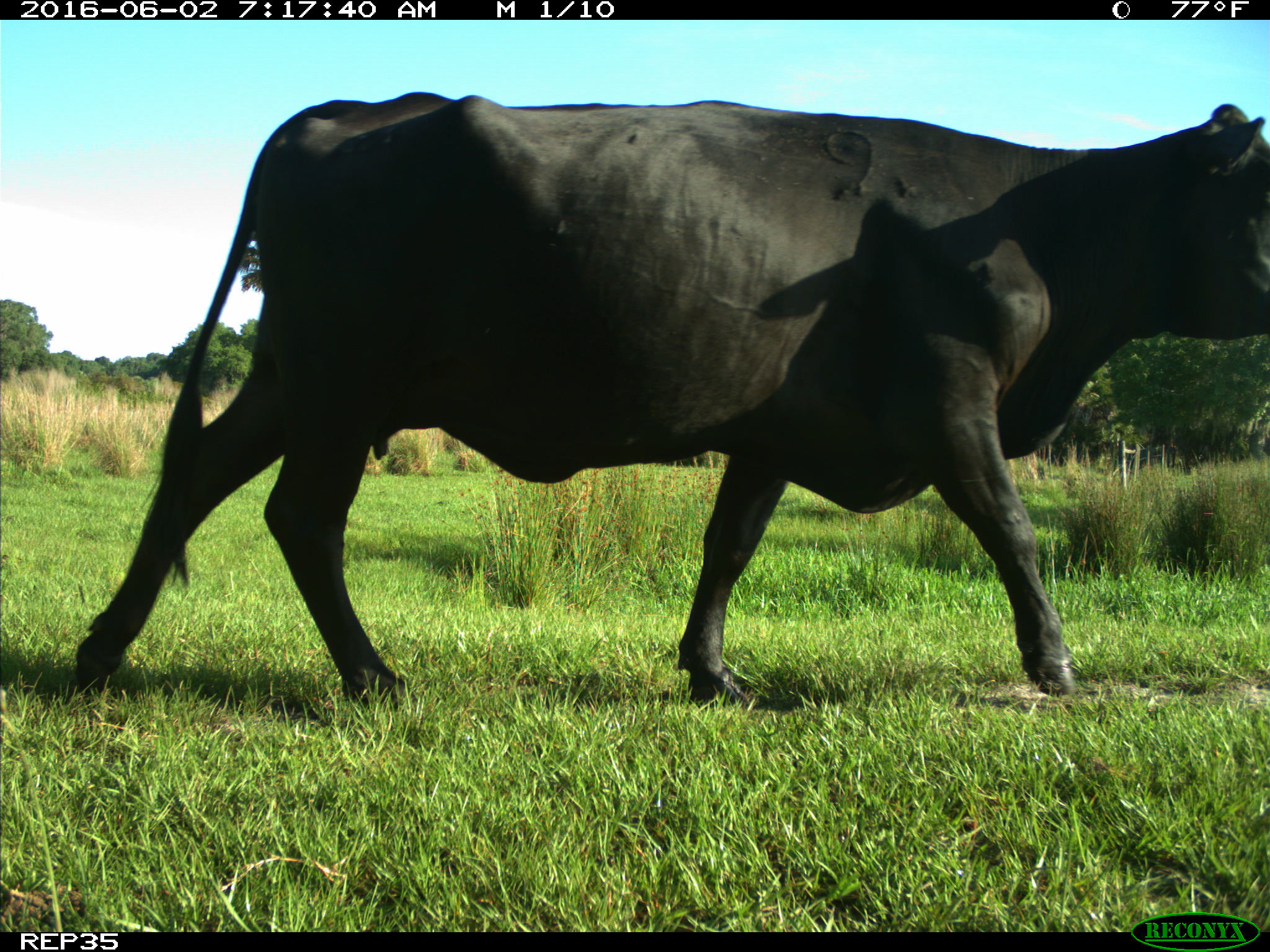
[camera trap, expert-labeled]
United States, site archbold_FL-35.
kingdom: Animalia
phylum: Chordata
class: Mammalia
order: Artiodactyla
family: Bovidae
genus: Bos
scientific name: Bos taurus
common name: domestic cow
Bos taurus (domestic cow).